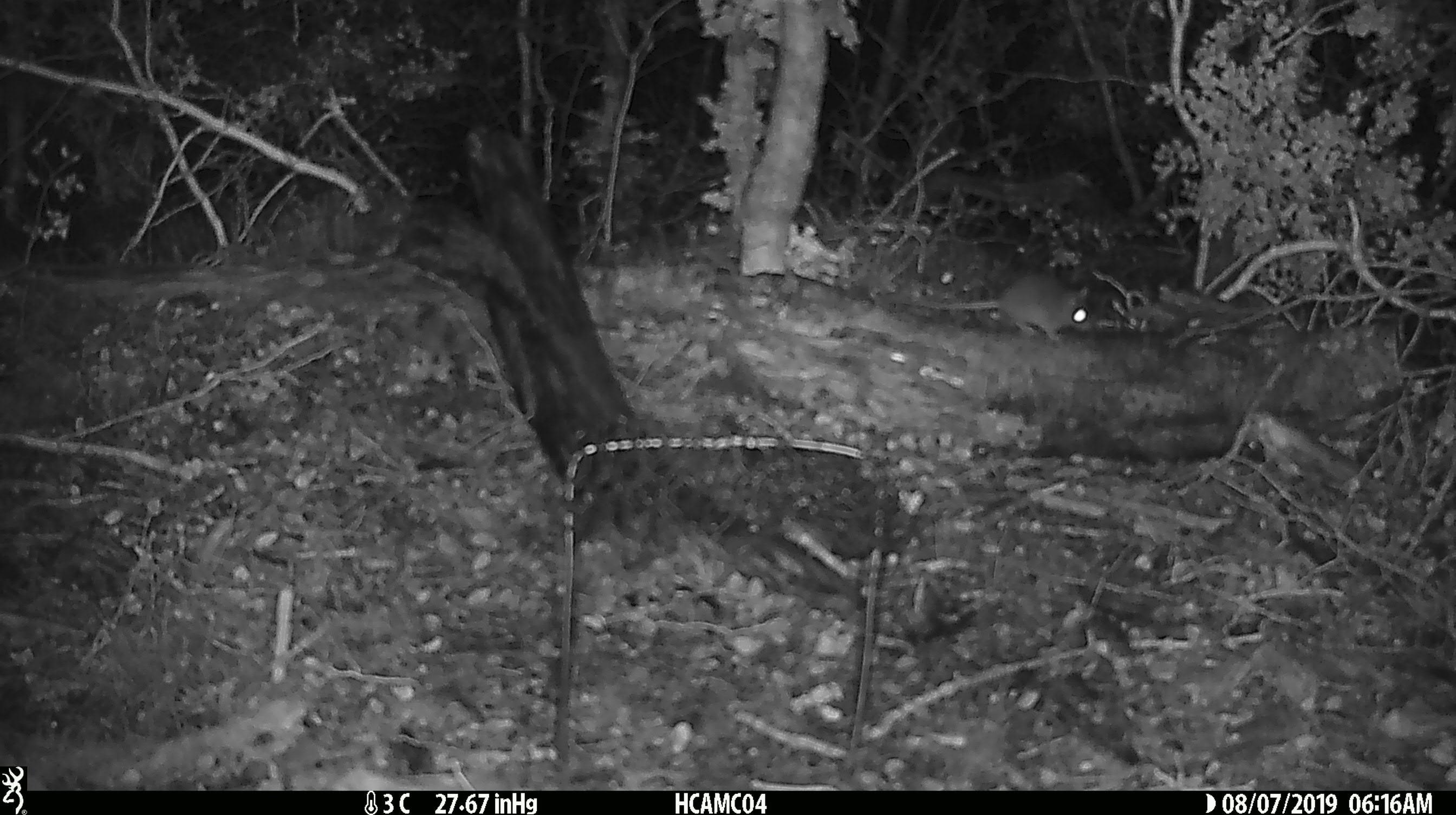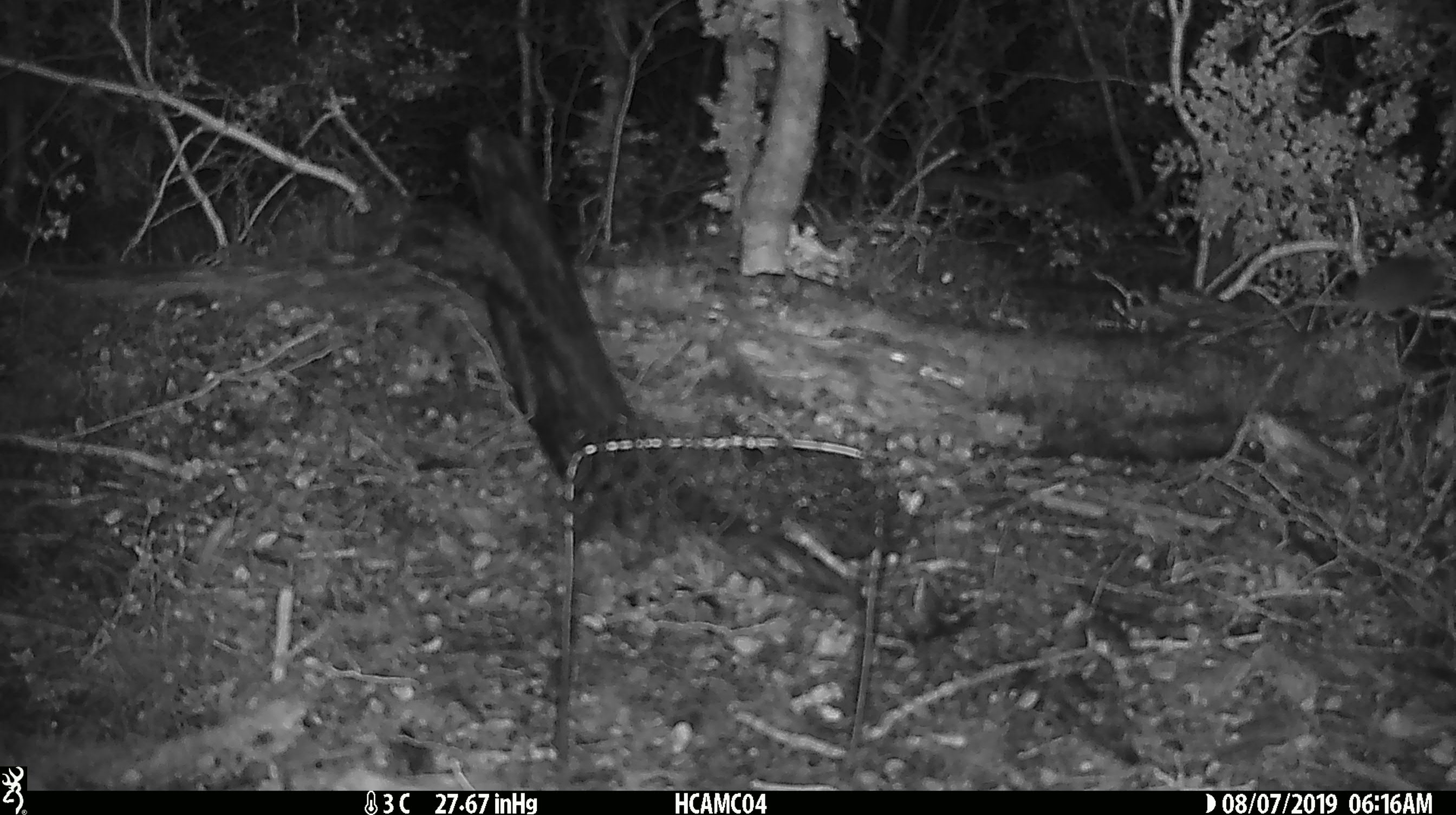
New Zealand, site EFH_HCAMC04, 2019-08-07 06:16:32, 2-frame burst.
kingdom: Animalia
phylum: Chordata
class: Mammalia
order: Rodentia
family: Muridae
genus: Mus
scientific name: Mus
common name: mouse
Mouse (Mus).